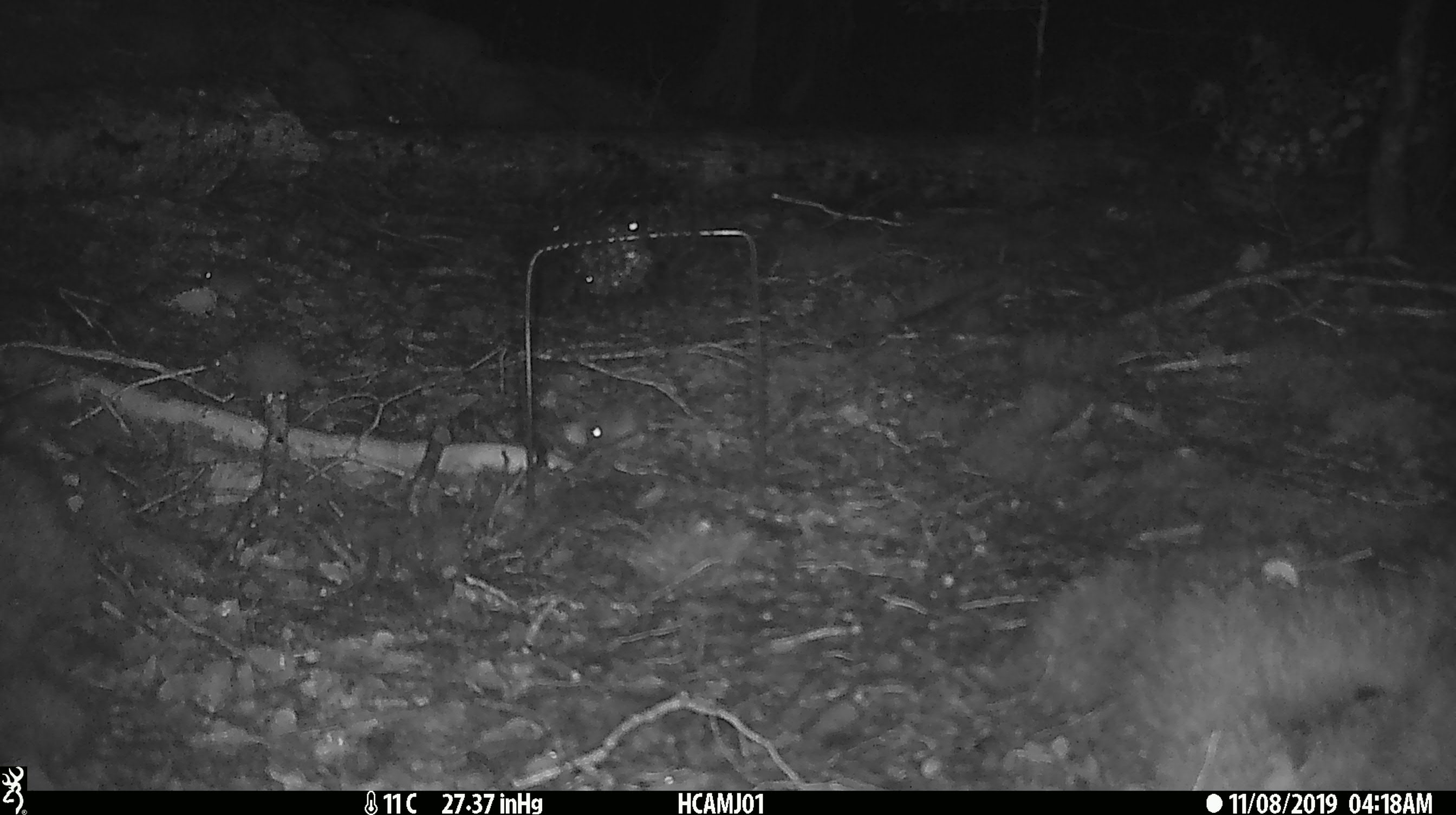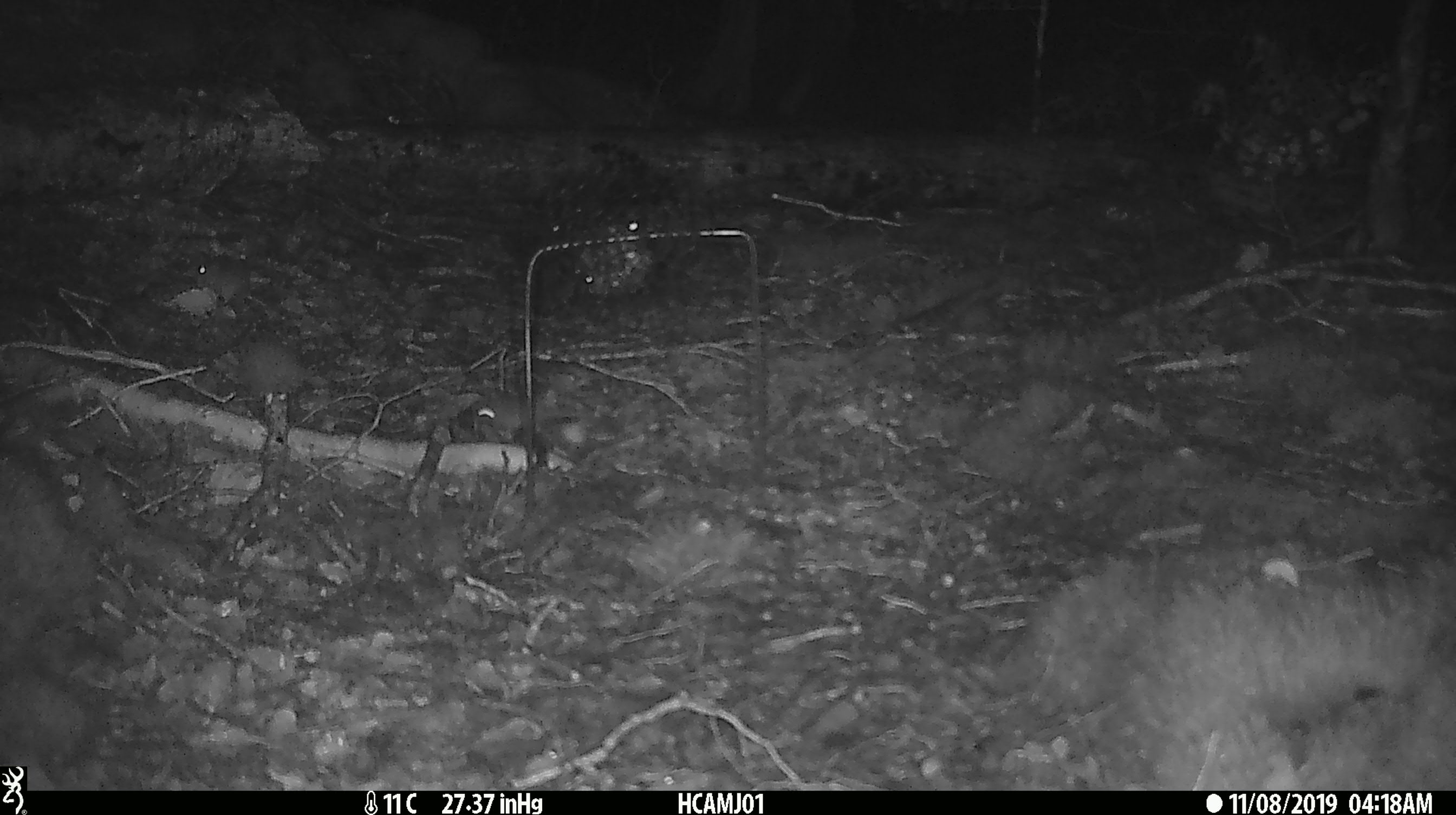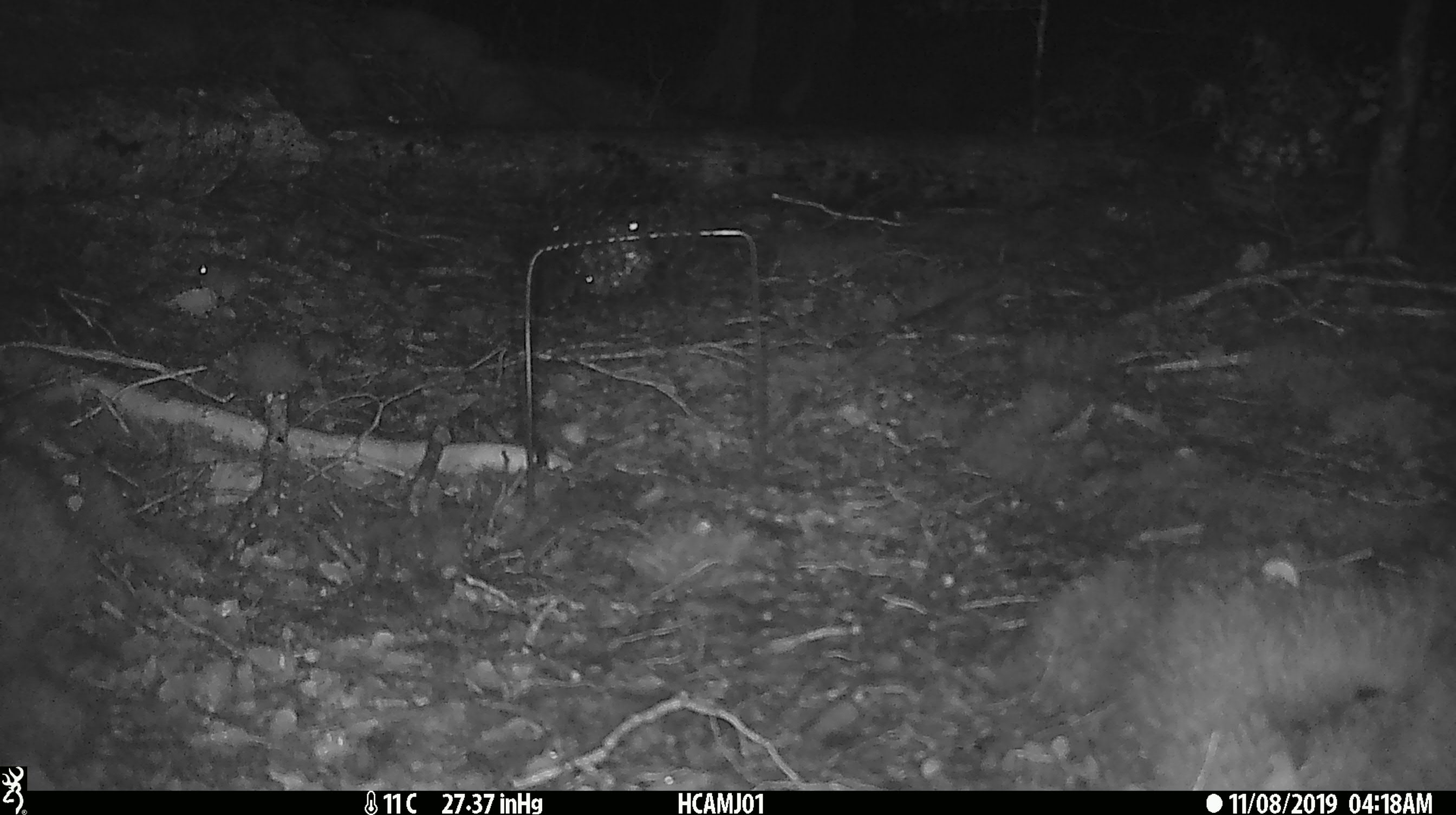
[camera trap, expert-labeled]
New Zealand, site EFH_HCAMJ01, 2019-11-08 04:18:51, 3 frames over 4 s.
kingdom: Animalia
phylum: Chordata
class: Mammalia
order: Rodentia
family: Muridae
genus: Mus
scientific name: Mus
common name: mouse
Mouse (Mus).